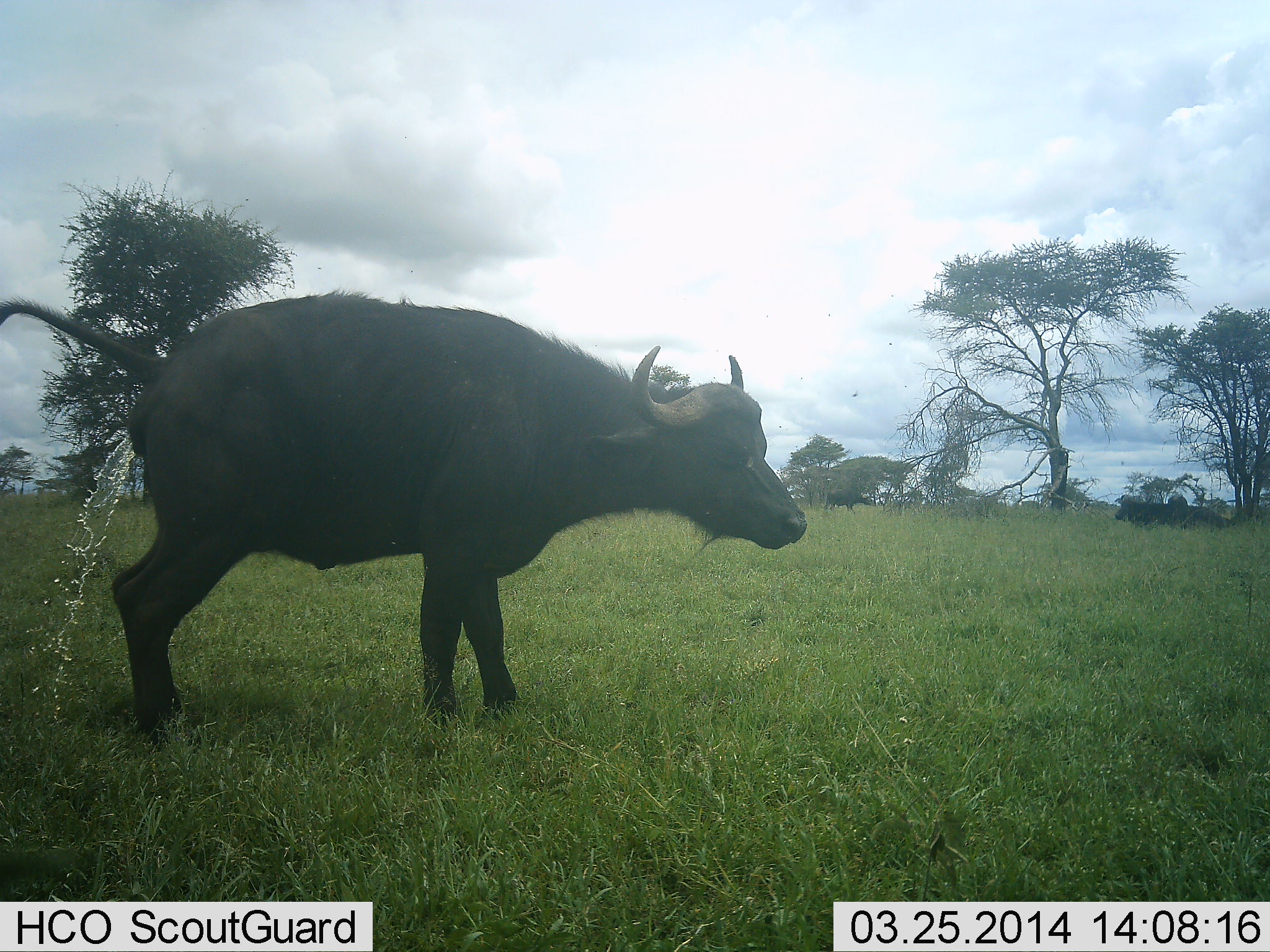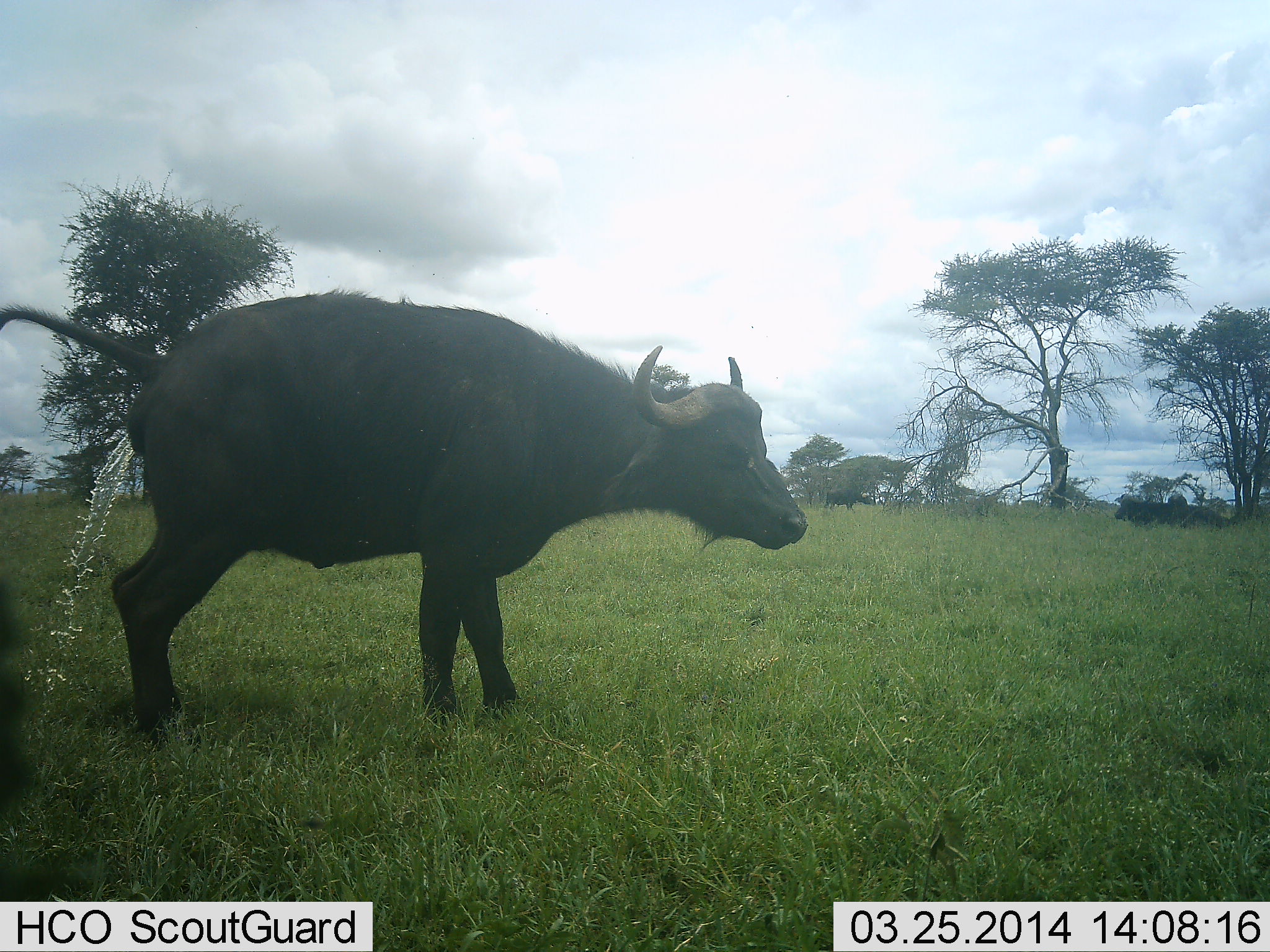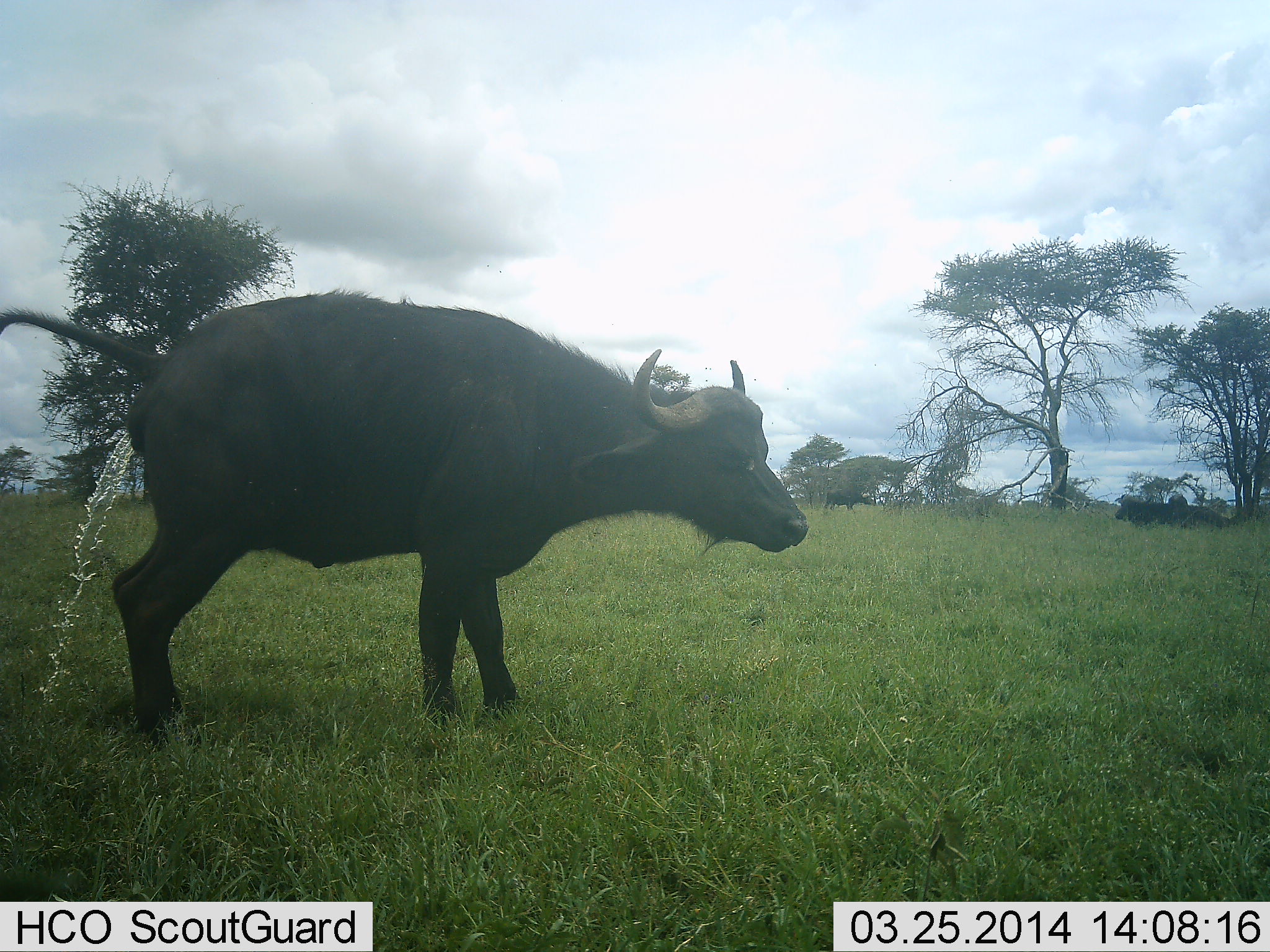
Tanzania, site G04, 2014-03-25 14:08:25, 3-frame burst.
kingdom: Animalia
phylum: Chordata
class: Mammalia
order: Artiodactyla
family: Bovidae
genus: Syncerus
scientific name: Syncerus caffer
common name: cape buffalo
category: buffalo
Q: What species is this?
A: Buffalo (cape buffalo) (Syncerus caffer).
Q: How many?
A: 2.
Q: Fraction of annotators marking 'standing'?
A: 90%.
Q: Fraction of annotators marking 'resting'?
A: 30%.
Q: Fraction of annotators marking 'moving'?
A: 0%.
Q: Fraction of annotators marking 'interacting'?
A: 20%.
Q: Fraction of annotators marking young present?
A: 0%.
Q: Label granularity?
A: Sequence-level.